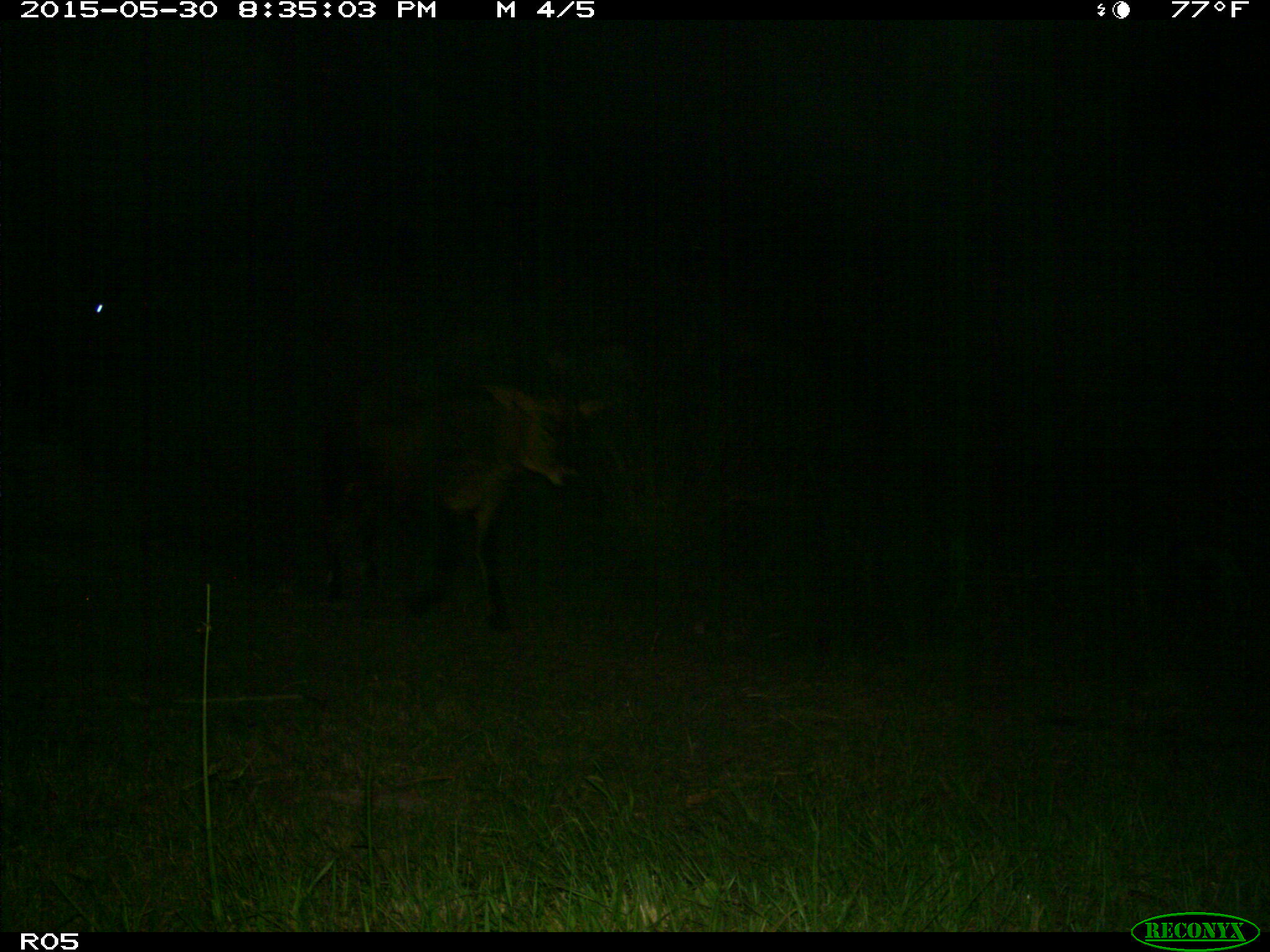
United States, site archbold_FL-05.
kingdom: Animalia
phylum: Chordata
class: Mammalia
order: Artiodactyla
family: Bovidae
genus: Bos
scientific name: Bos taurus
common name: domestic cow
Bos taurus (domestic cow).